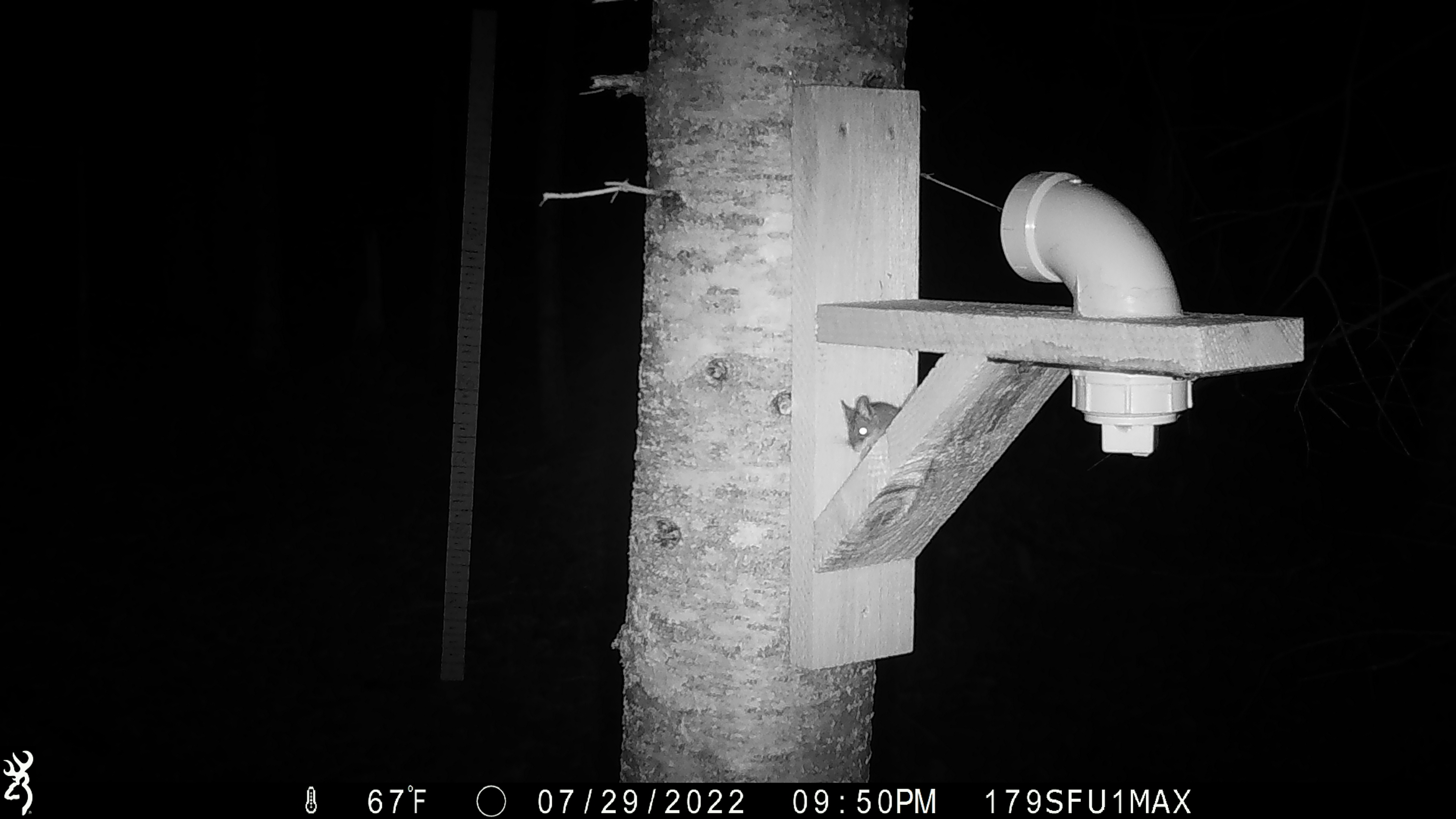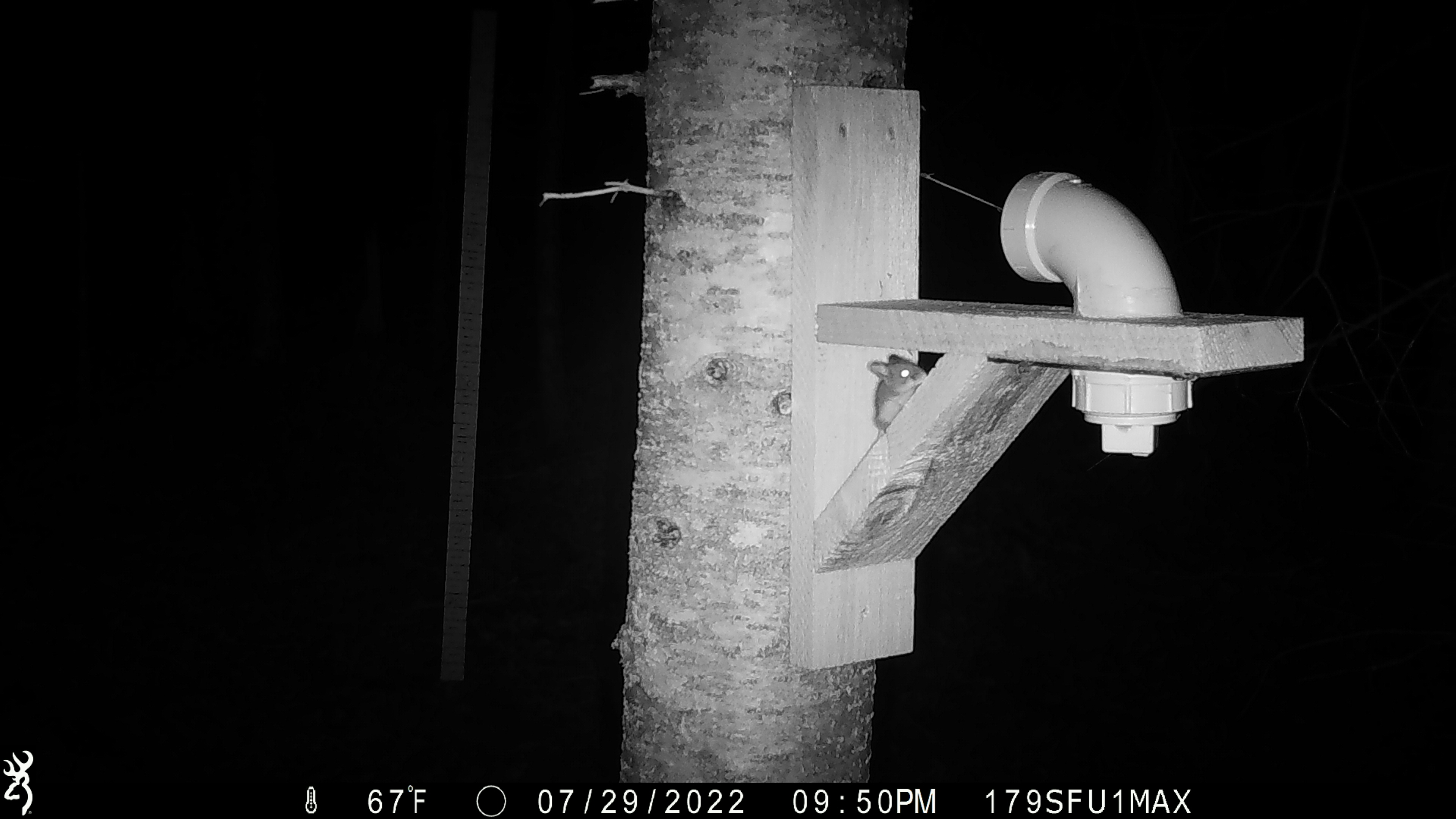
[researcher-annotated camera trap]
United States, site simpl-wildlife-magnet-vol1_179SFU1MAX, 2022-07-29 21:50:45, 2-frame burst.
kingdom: Animalia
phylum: Chordata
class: Mammalia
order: Rodentia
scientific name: Rodentia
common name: mouse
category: mouse sp.